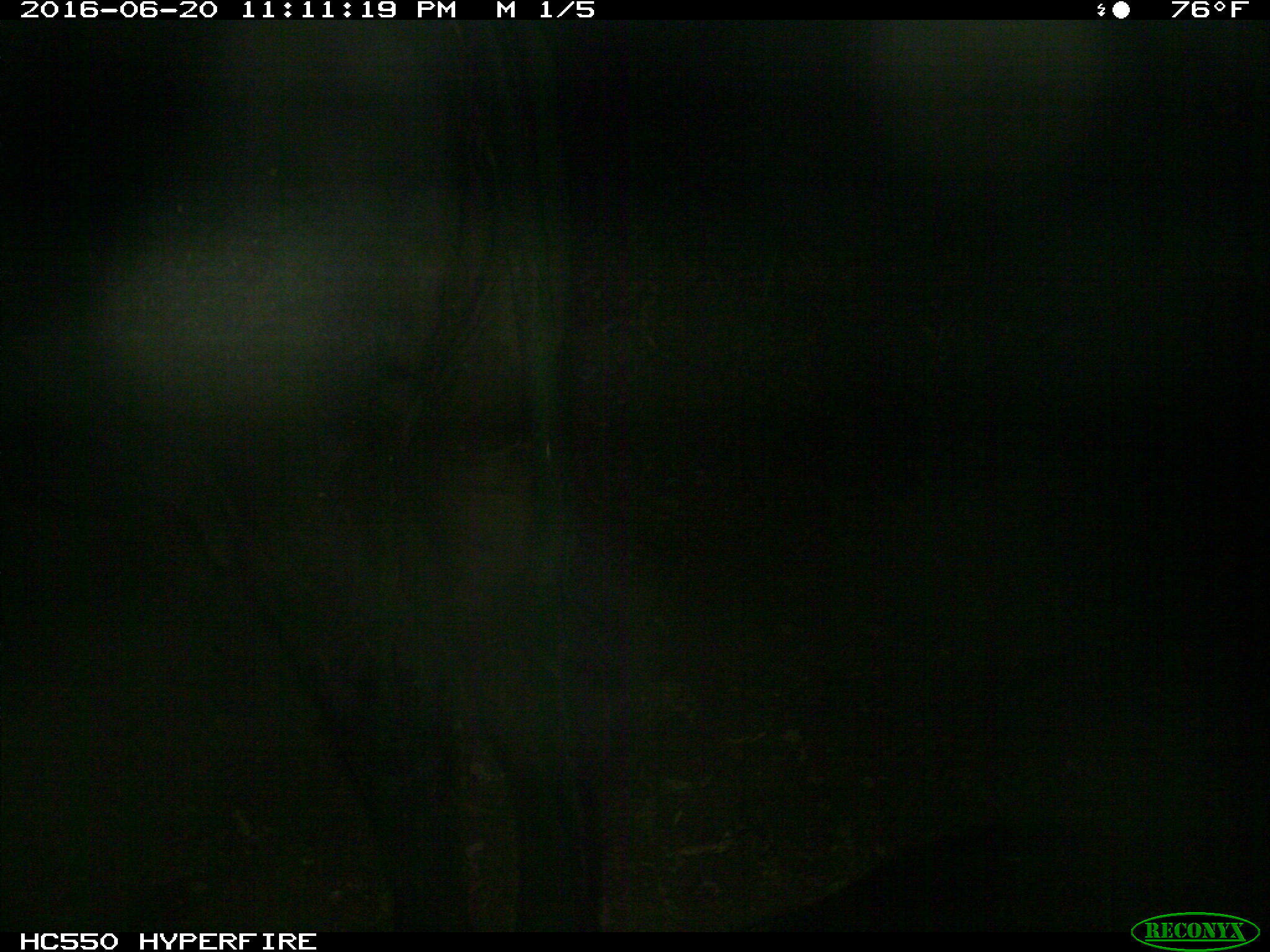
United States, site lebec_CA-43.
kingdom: Animalia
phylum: Chordata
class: Mammalia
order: Artiodactyla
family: Bovidae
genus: Bos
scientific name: Bos taurus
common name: domestic cow